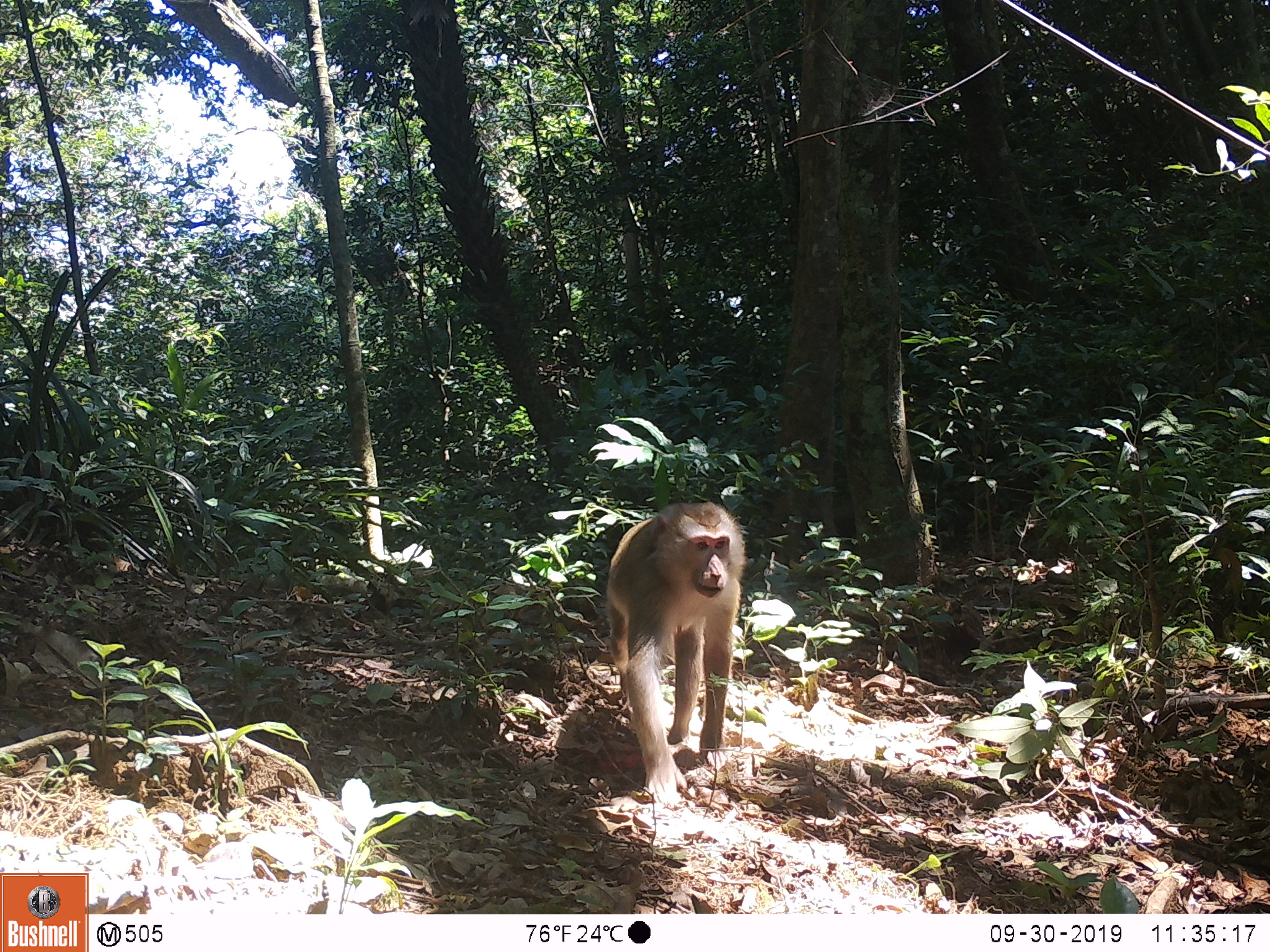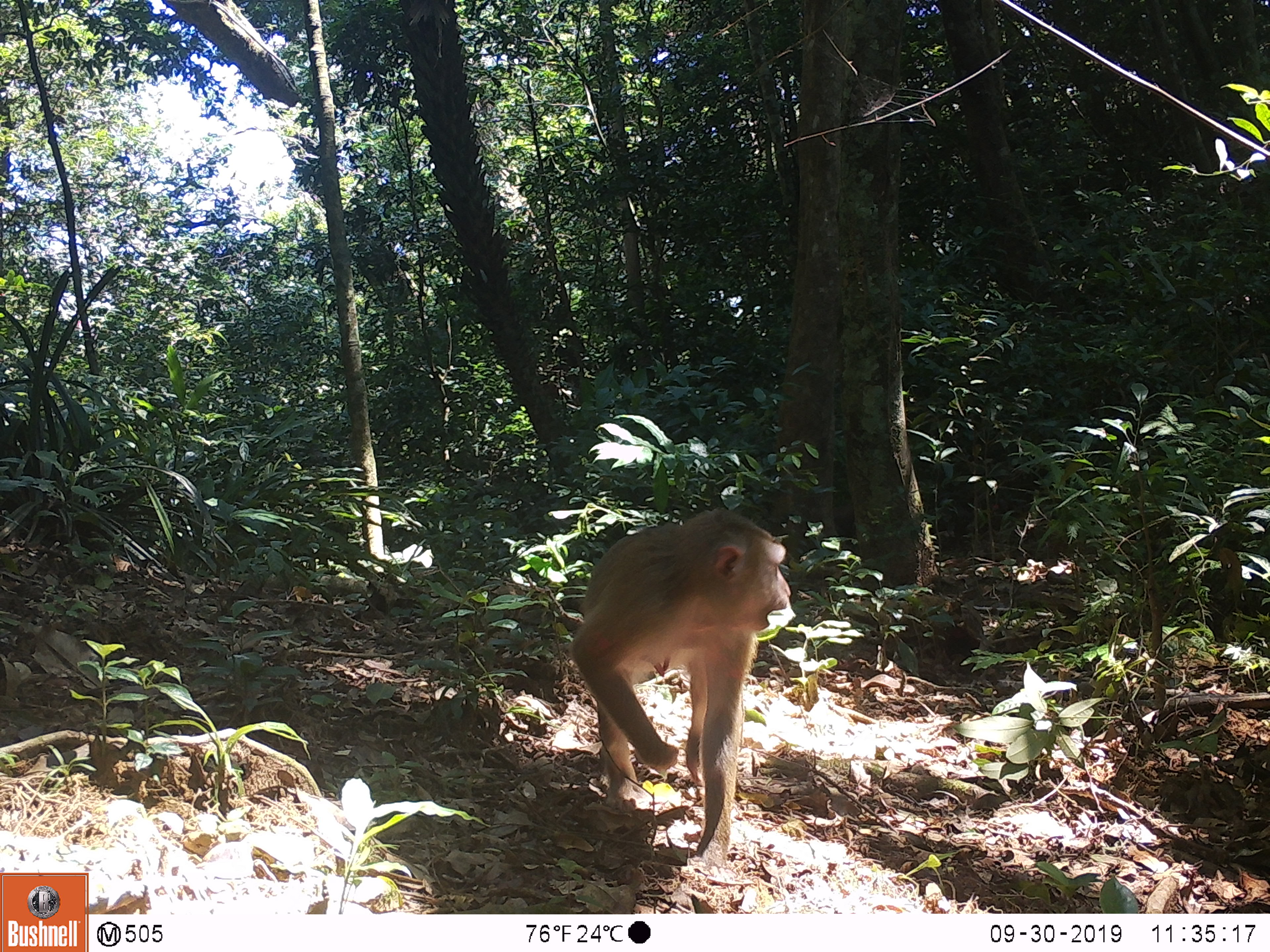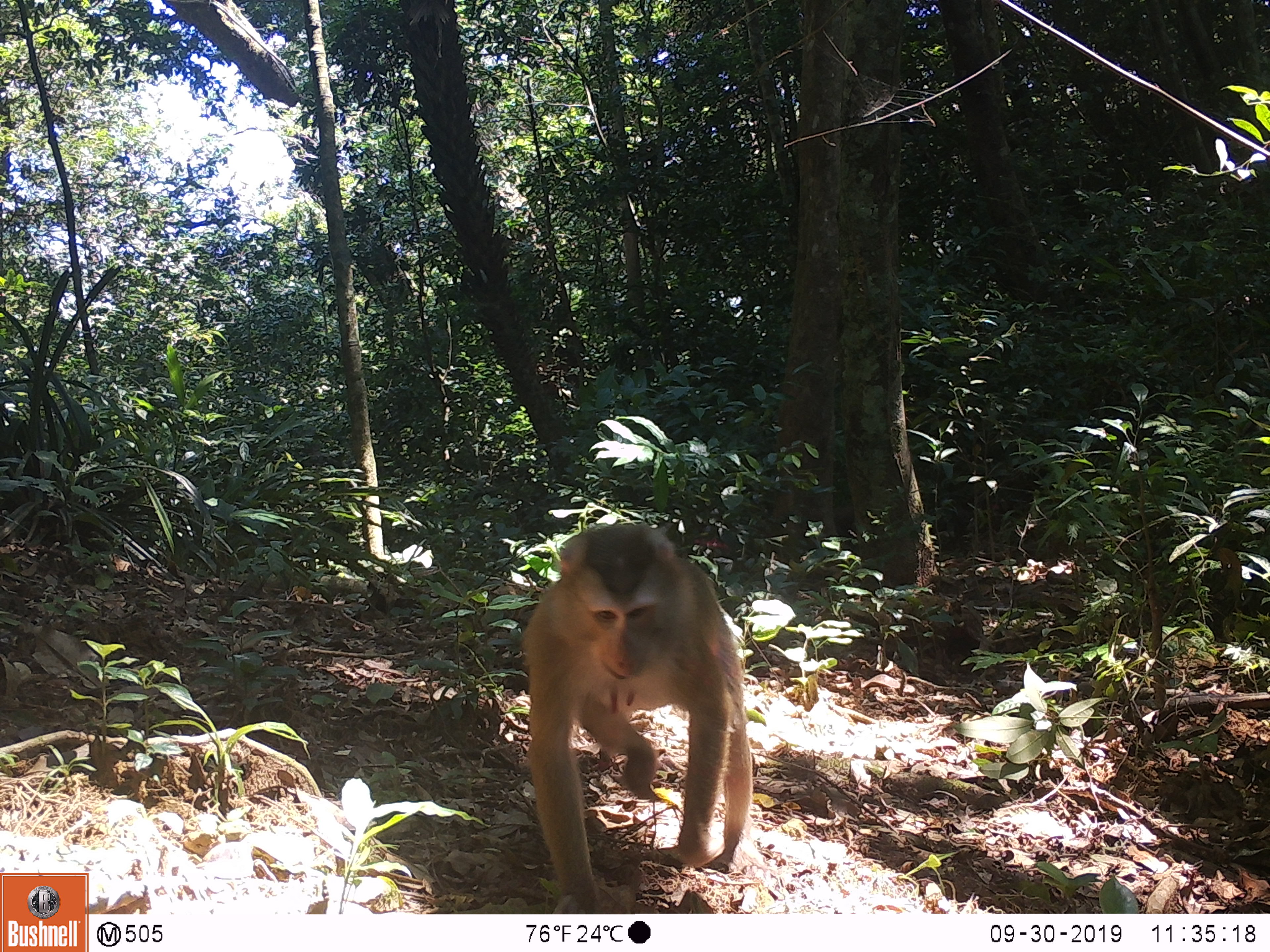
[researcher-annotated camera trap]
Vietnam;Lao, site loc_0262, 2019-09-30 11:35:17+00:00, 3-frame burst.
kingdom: Animalia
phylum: Chordata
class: Mammalia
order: Primates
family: Cercopithecidae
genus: Macaca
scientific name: Macaca nemestrina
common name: pig-tailed macaque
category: pig tailed macaque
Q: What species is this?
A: Pig tailed macaque (pig-tailed macaque) (Macaca nemestrina).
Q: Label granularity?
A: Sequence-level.